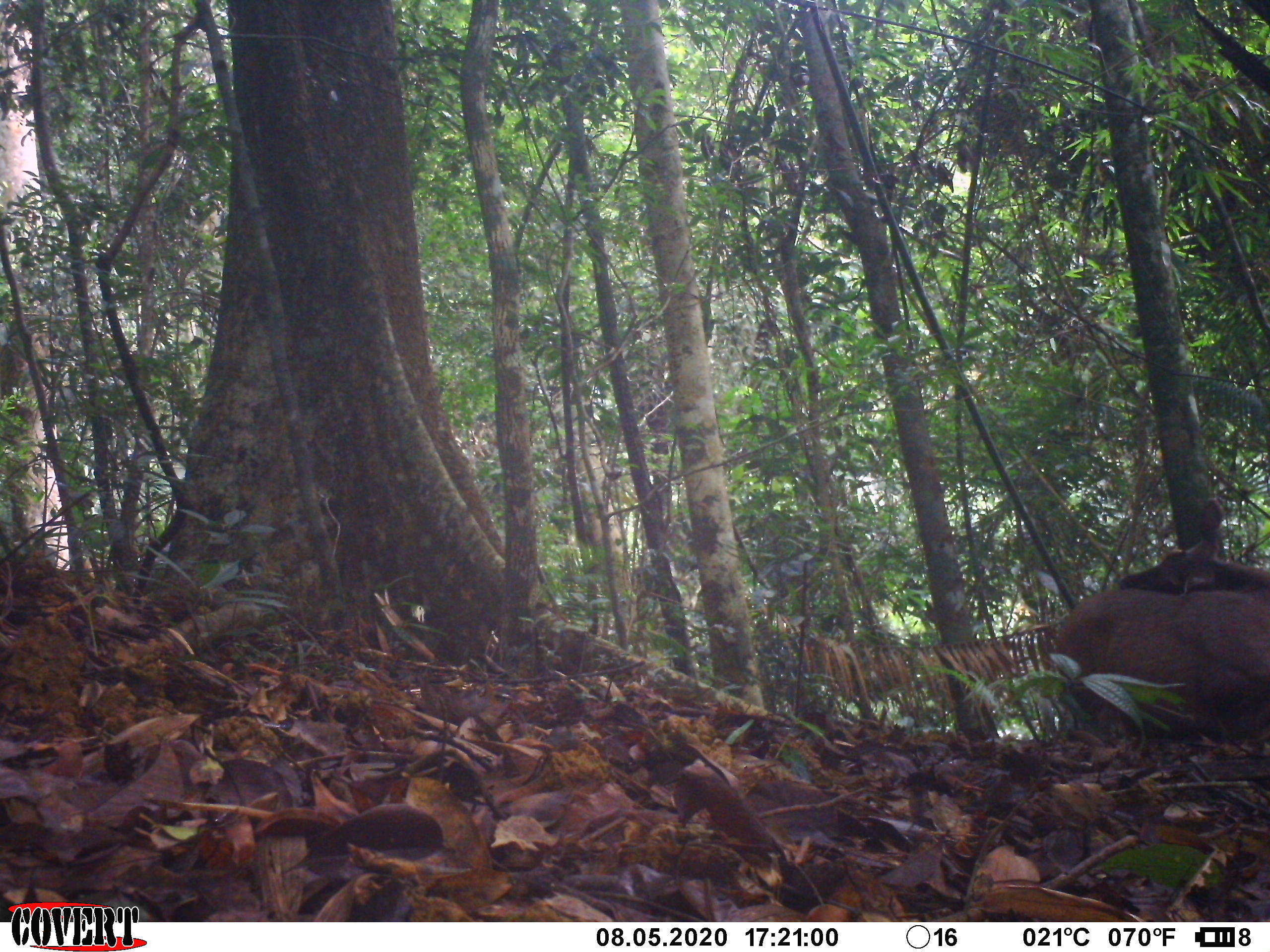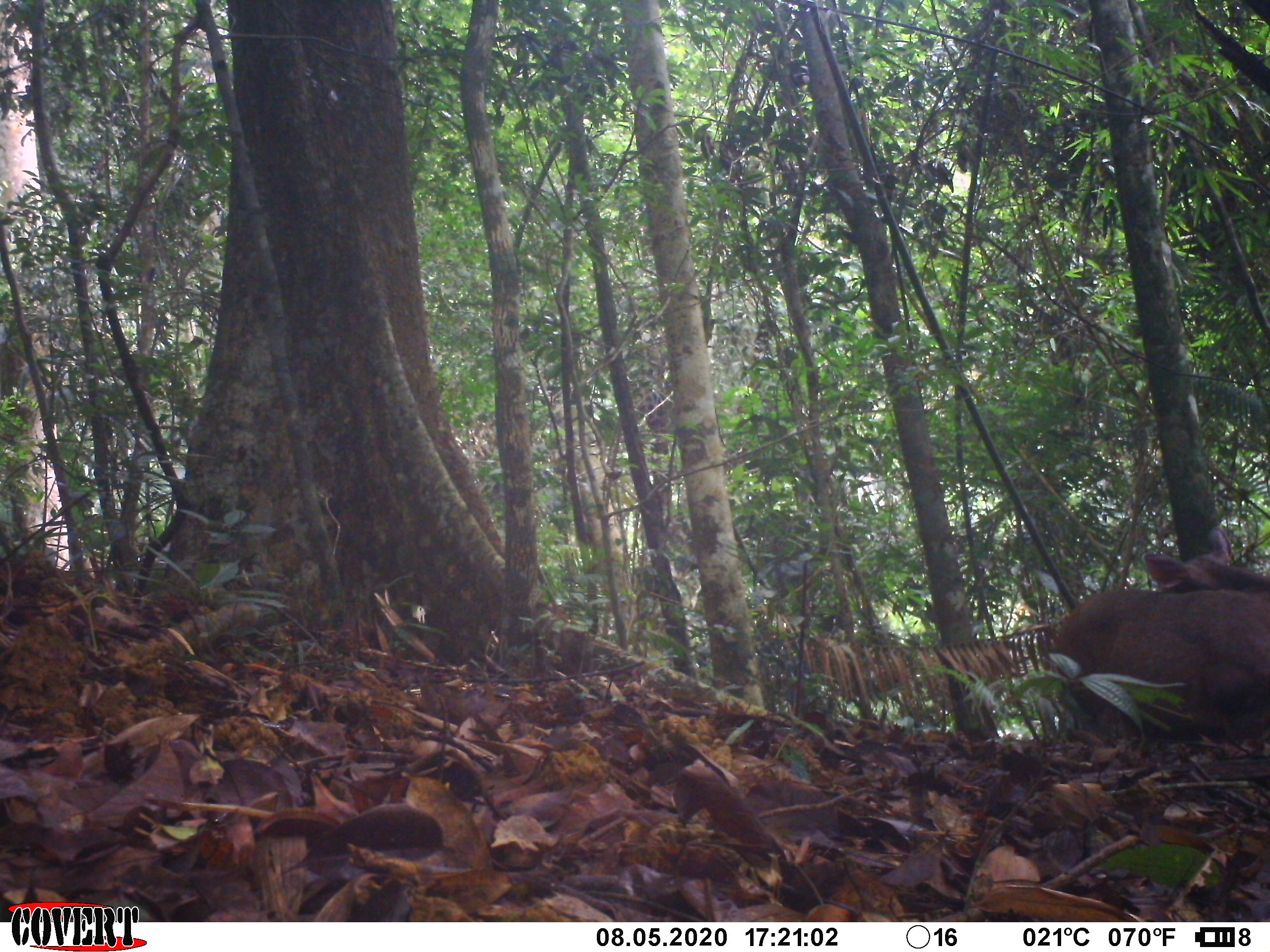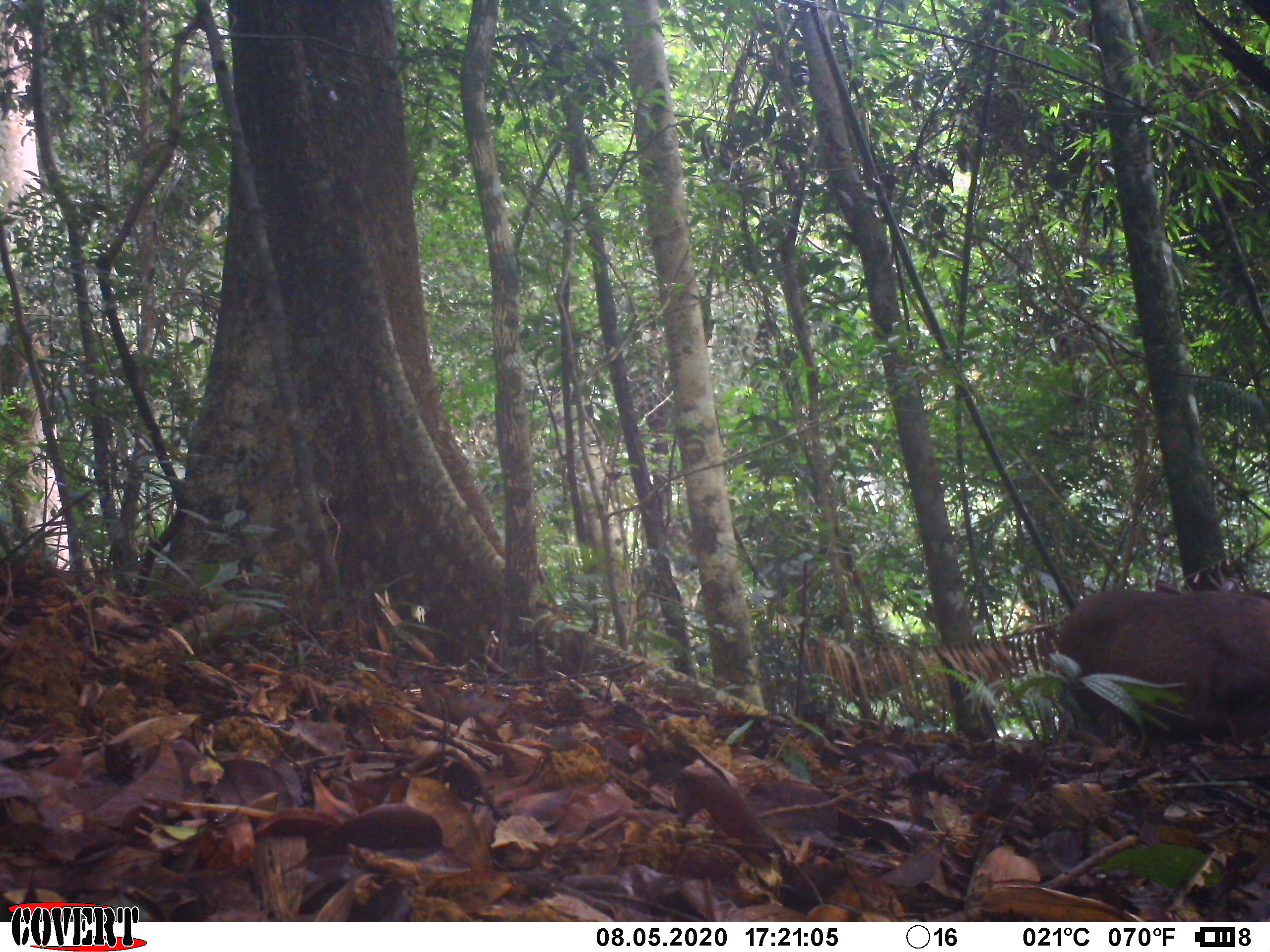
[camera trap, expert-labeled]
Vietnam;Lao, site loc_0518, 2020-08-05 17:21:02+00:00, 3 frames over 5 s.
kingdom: Animalia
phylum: Chordata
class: Mammalia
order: Artiodactyla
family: Cervidae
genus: Rusa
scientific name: Rusa unicolor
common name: sambar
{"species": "sambar (Rusa unicolor)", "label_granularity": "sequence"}